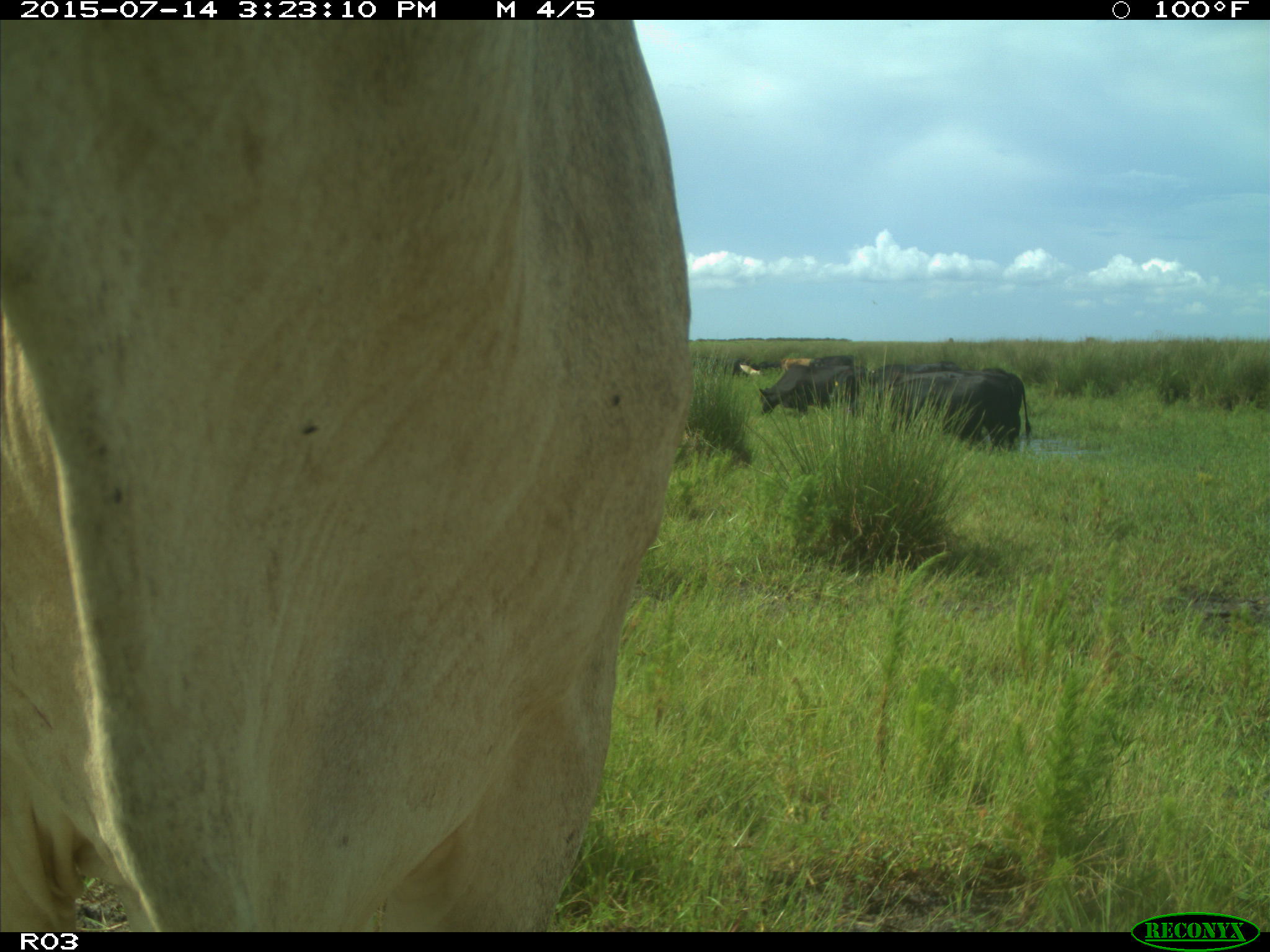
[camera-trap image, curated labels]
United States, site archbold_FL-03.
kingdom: Animalia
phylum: Chordata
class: Mammalia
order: Artiodactyla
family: Bovidae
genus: Bos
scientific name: Bos taurus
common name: domestic cow